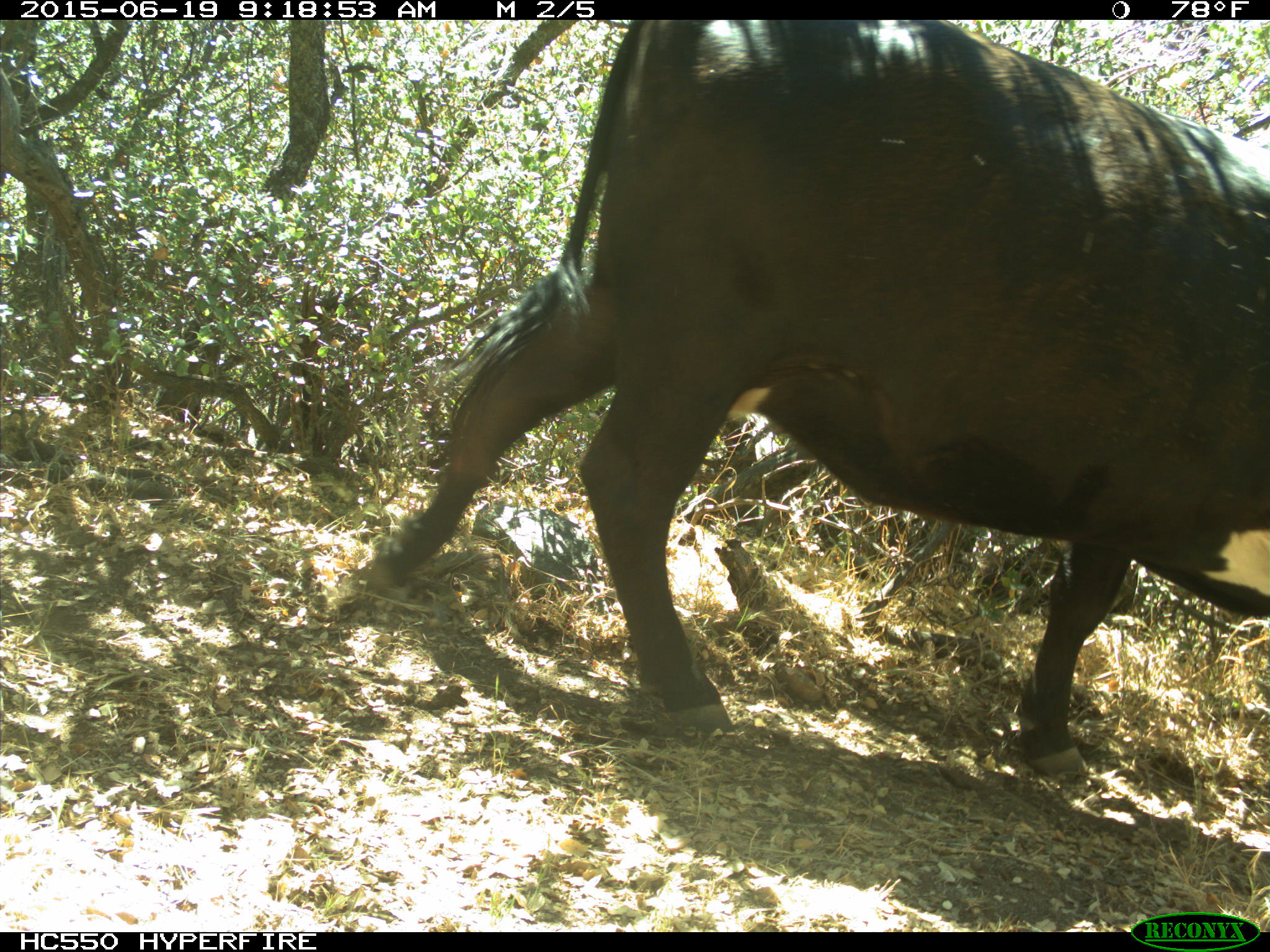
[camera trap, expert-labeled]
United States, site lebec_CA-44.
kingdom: Animalia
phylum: Chordata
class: Mammalia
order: Artiodactyla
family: Bovidae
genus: Bos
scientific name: Bos taurus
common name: domestic cow